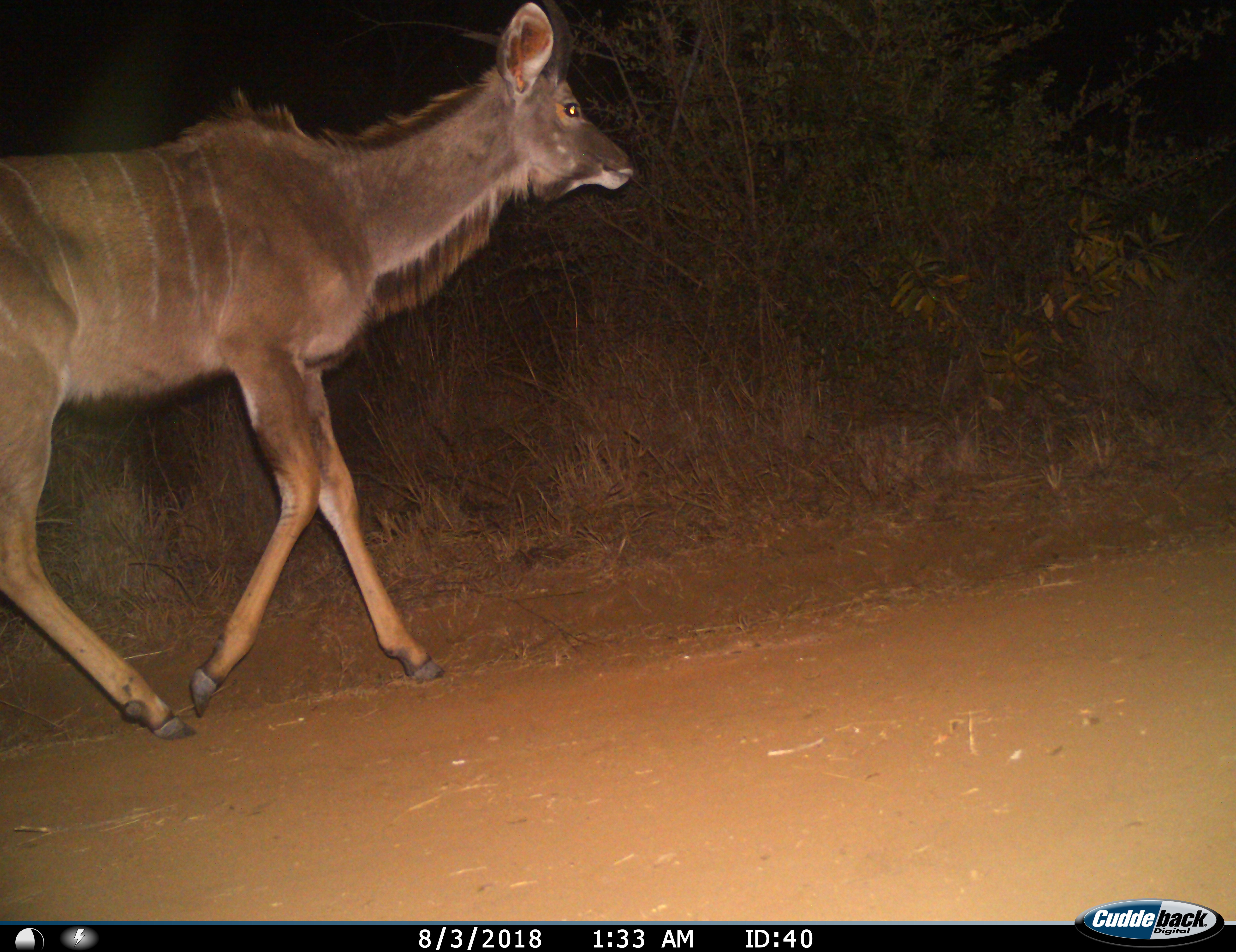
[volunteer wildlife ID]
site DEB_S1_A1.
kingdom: Animalia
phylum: Chordata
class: Mammalia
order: Artiodactyla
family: Bovidae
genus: Tragelaphus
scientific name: Tragelaphus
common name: kudu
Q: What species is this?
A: Kudu (Tragelaphus).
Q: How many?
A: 1.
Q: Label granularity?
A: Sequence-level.